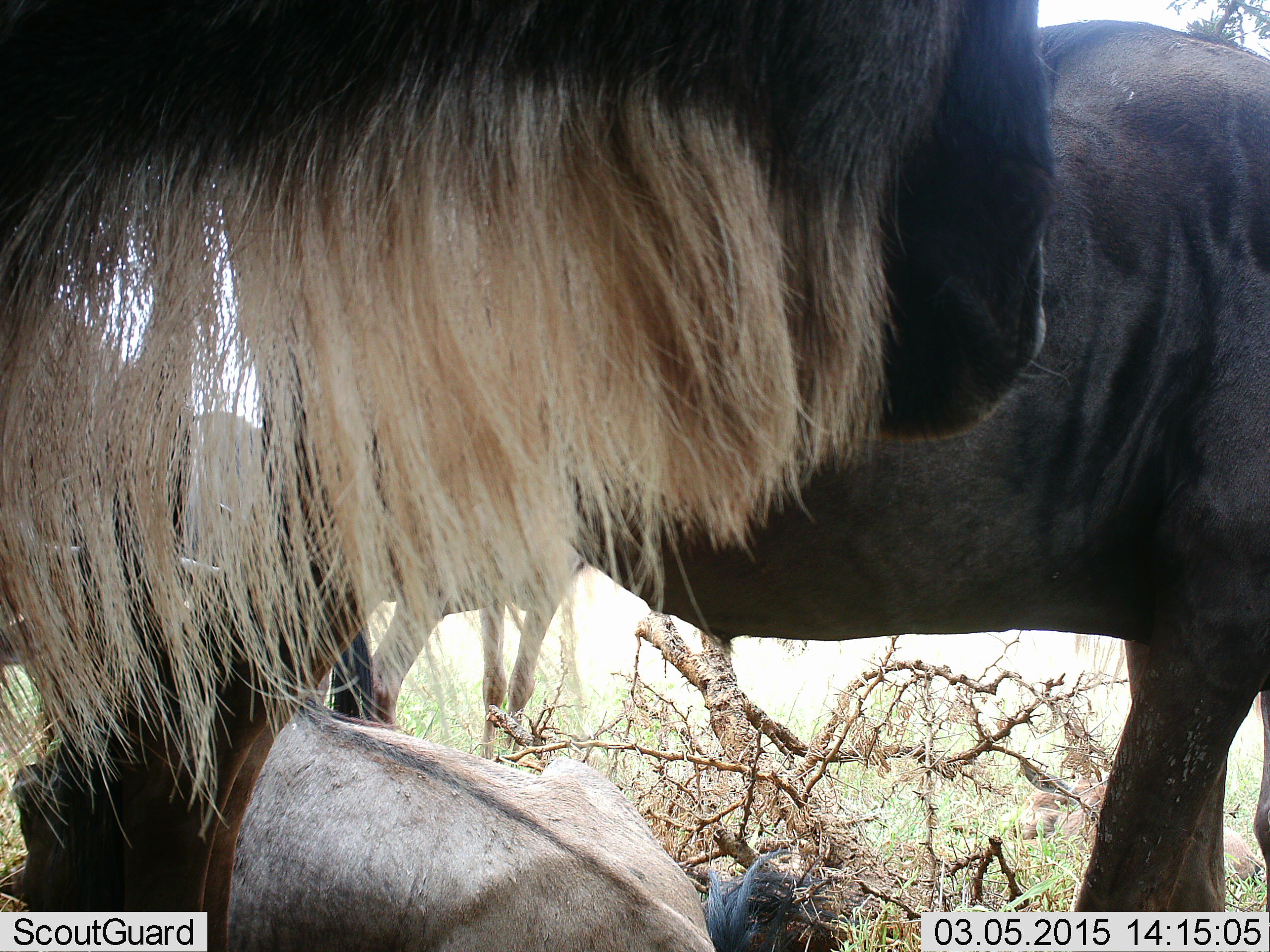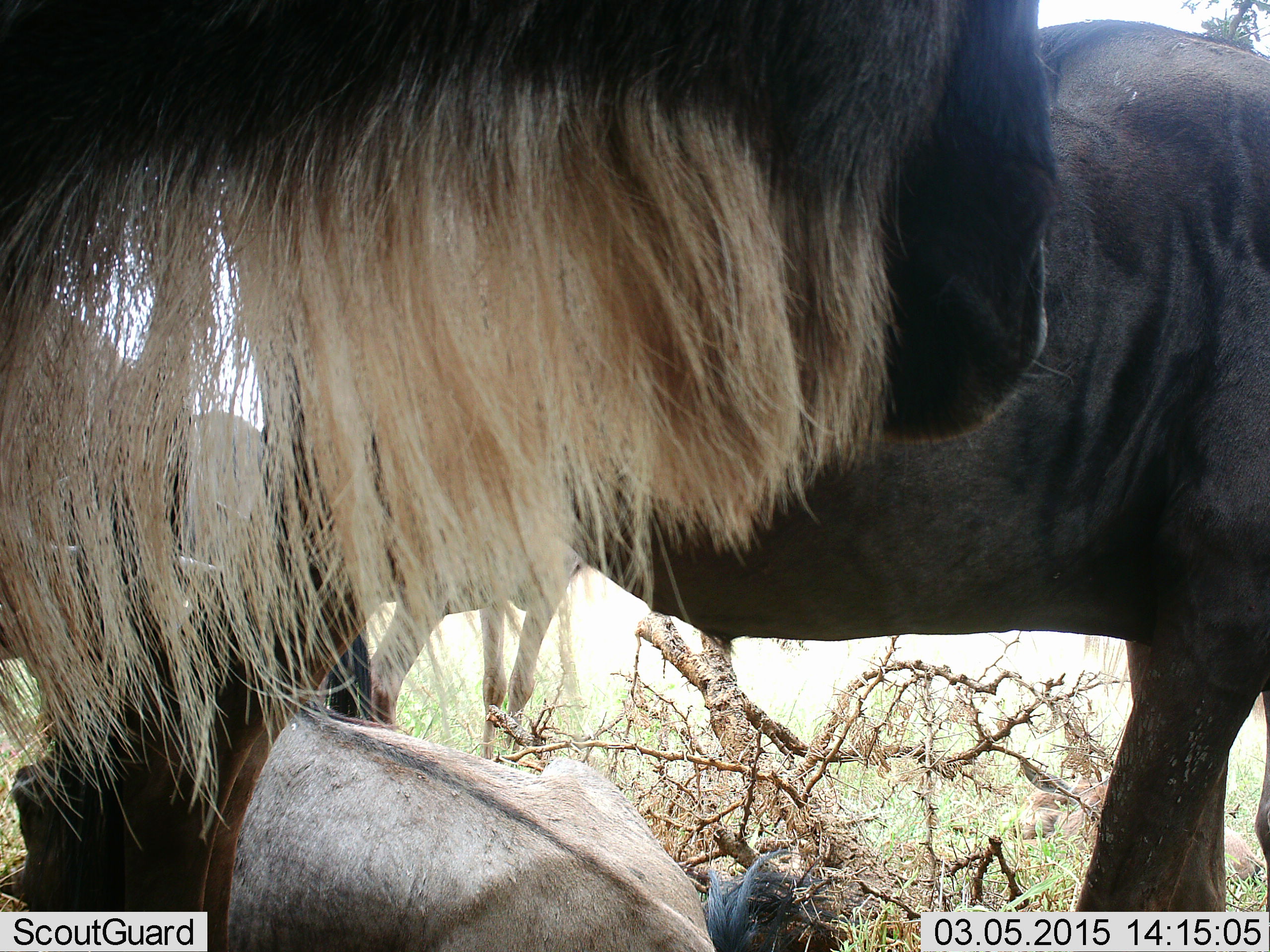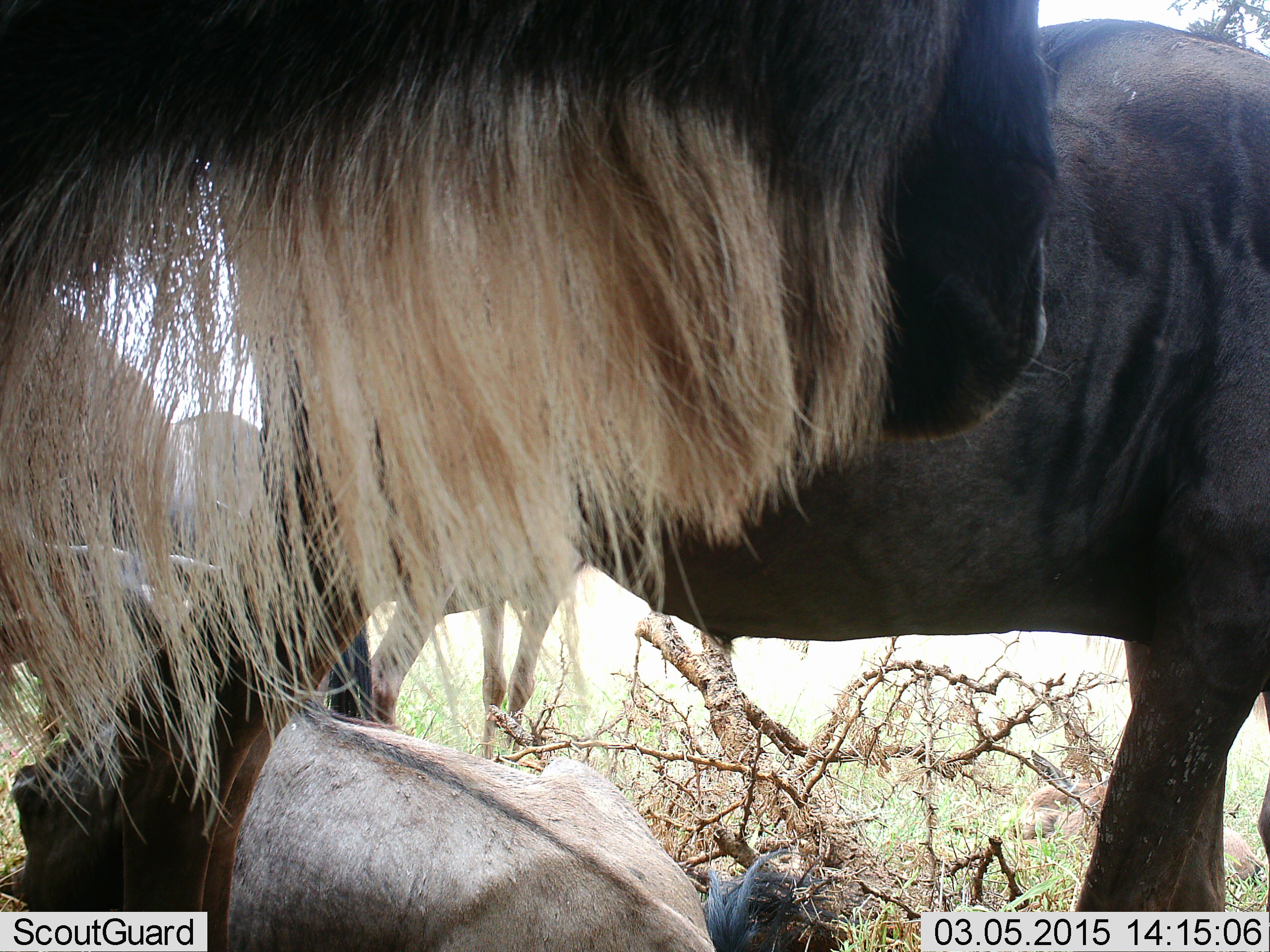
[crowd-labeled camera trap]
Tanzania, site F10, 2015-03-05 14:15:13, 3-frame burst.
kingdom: Animalia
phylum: Chordata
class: Mammalia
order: Artiodactyla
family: Bovidae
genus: Connochaetes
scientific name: Connochaetes taurinus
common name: blue wildebeest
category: wildebeest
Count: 4.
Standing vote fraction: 100%.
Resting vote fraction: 60%.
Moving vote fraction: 0%.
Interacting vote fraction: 0%.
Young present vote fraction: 10%.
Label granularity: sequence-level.